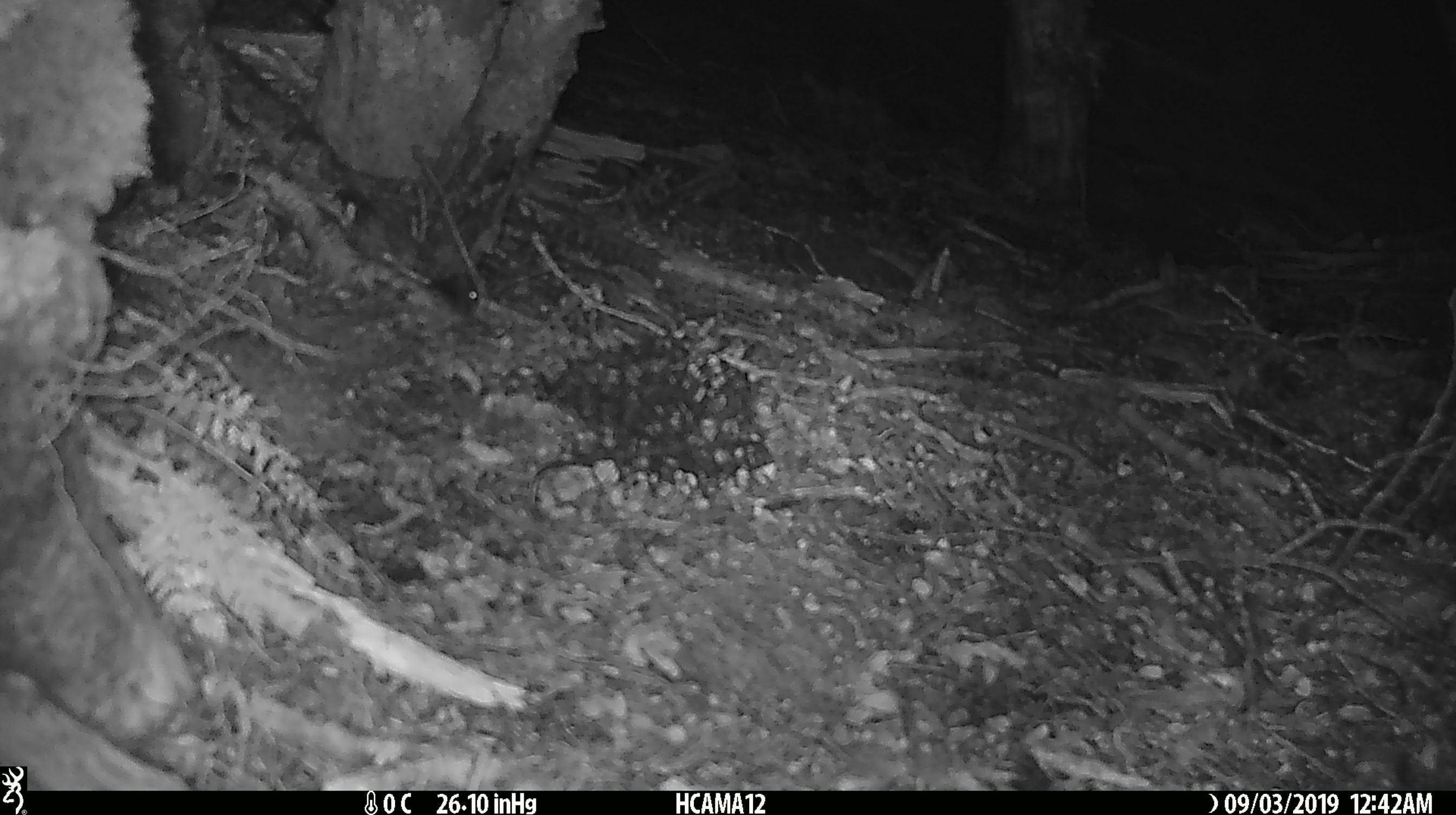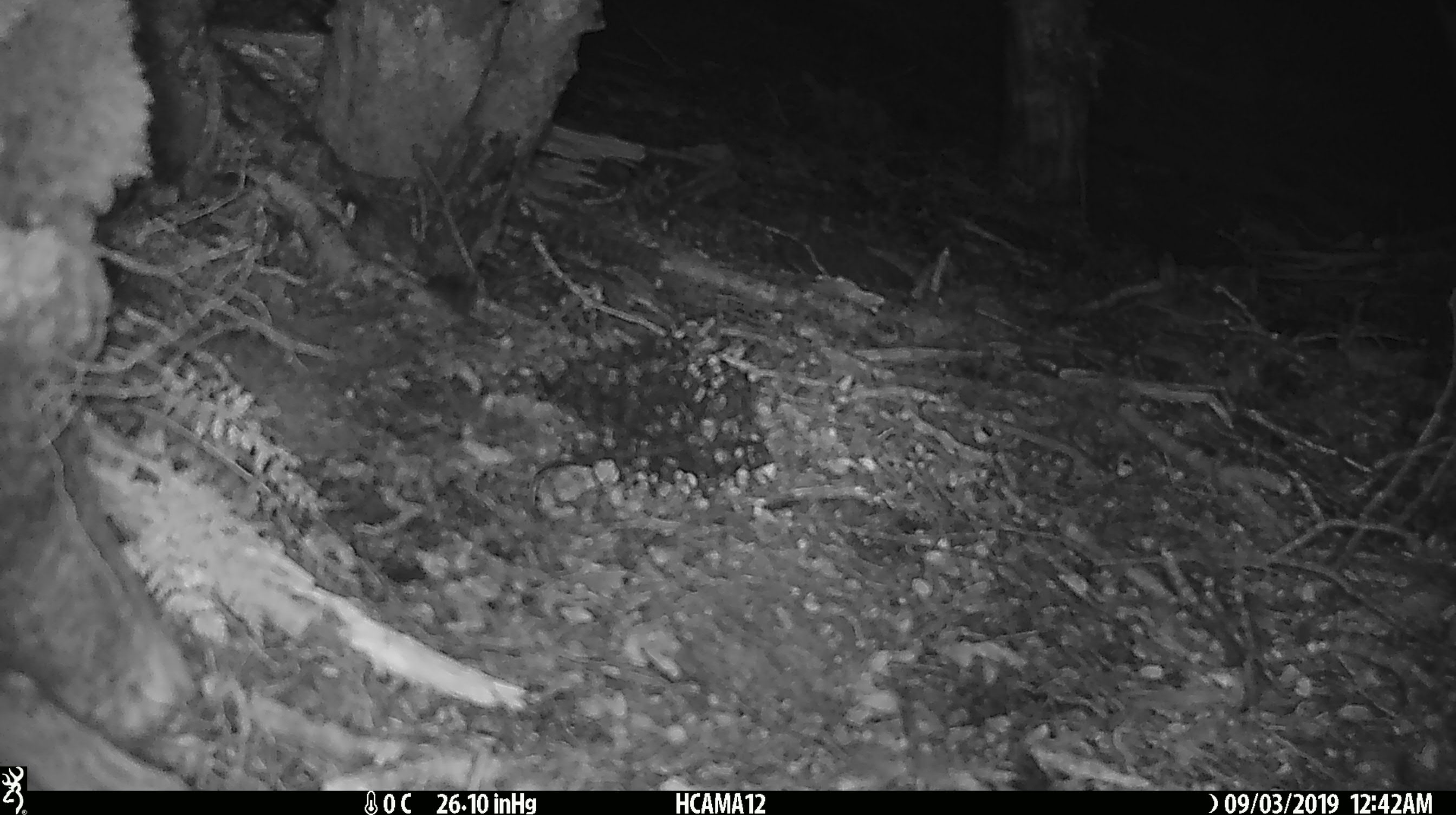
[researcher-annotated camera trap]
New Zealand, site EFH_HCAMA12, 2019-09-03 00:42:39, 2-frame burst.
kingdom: Animalia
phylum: Chordata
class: Mammalia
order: Rodentia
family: Muridae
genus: Mus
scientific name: Mus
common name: mouse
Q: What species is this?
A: Mouse (Mus).